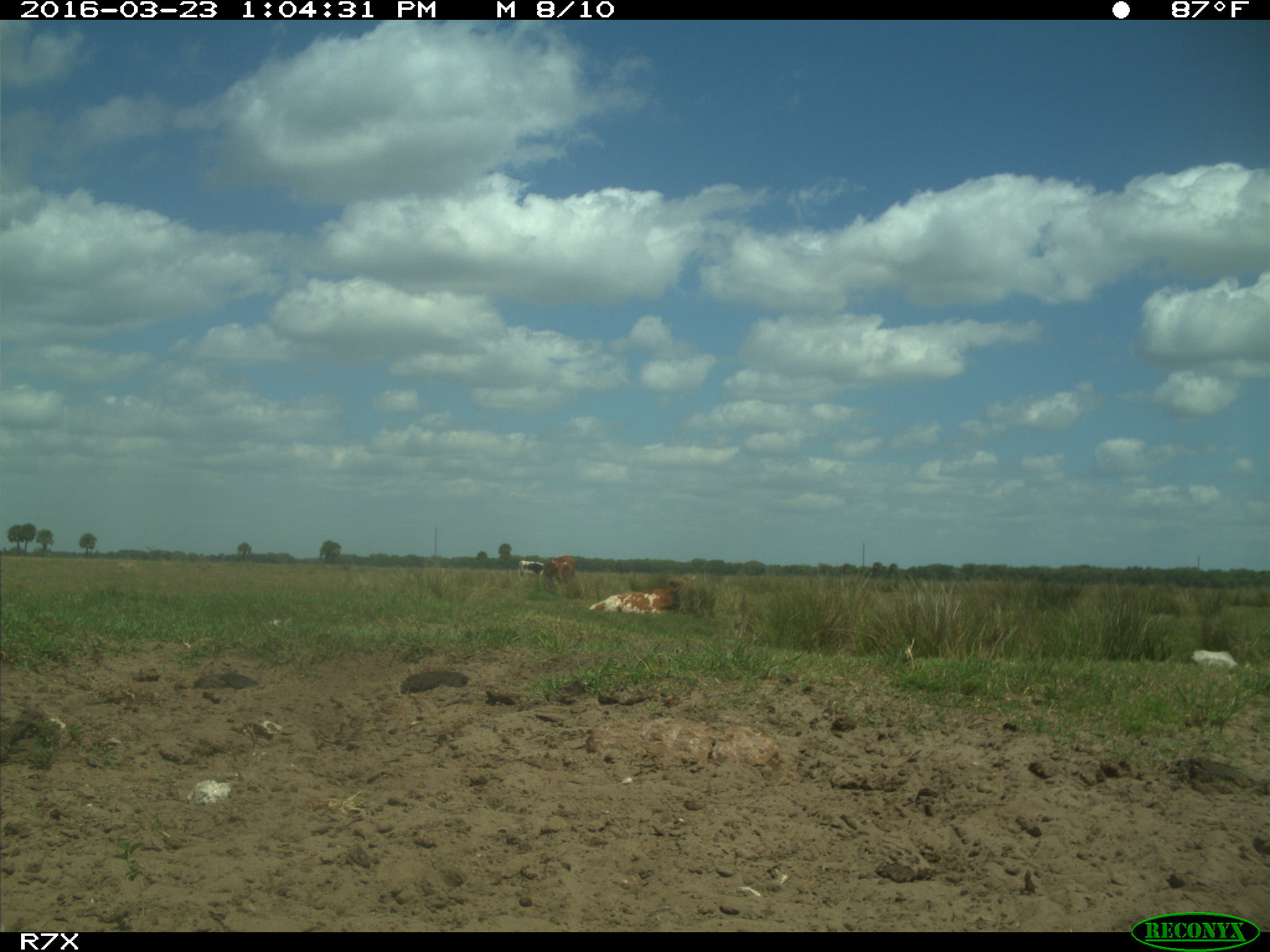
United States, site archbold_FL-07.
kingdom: Animalia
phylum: Chordata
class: Mammalia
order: Artiodactyla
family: Bovidae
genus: Bos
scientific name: Bos taurus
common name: domestic cow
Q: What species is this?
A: Bos taurus (domestic cow).